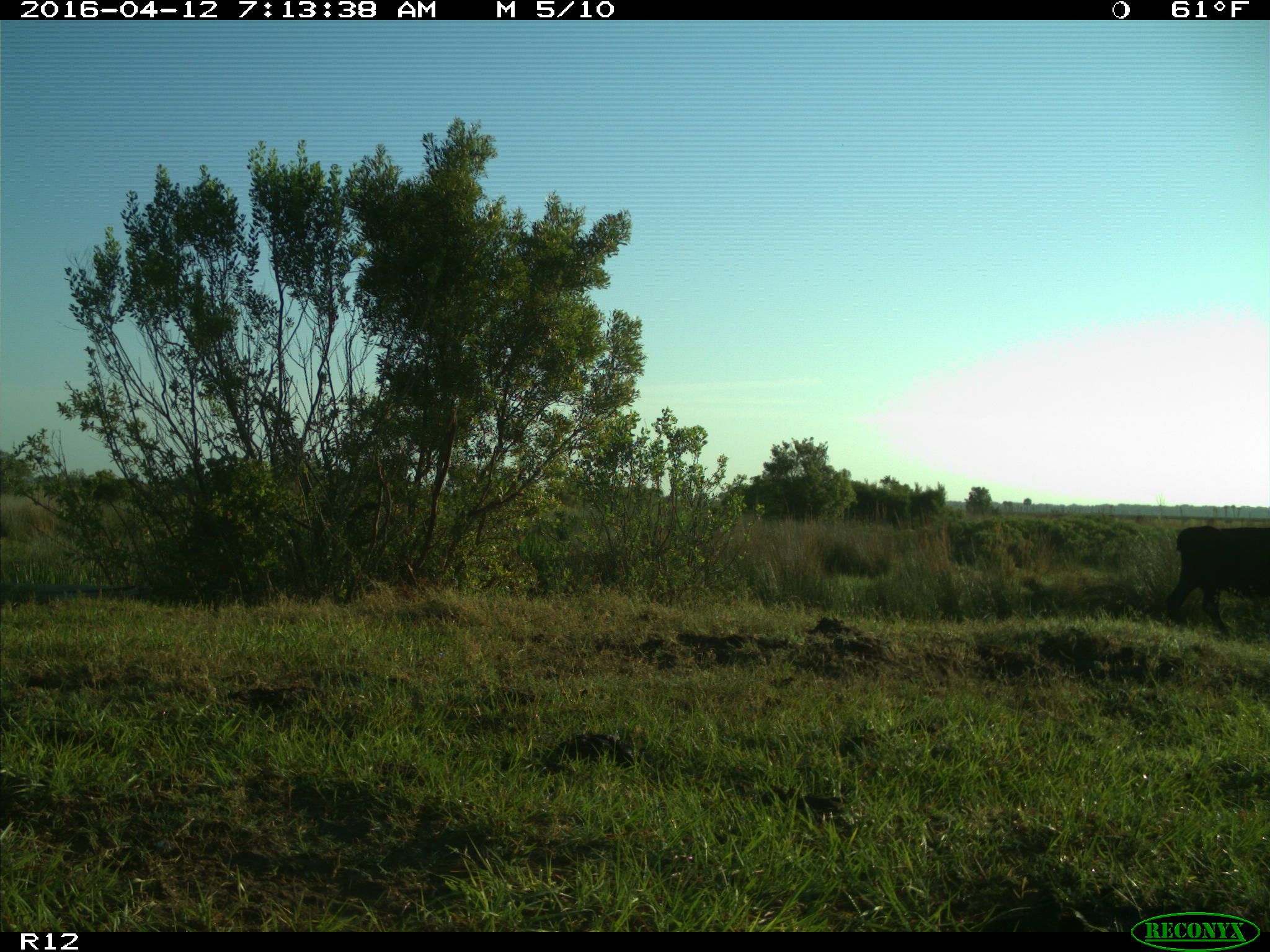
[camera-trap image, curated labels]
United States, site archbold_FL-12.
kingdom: Animalia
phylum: Chordata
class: Mammalia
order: Artiodactyla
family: Bovidae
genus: Bos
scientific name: Bos taurus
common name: domestic cow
Bos taurus (domestic cow).